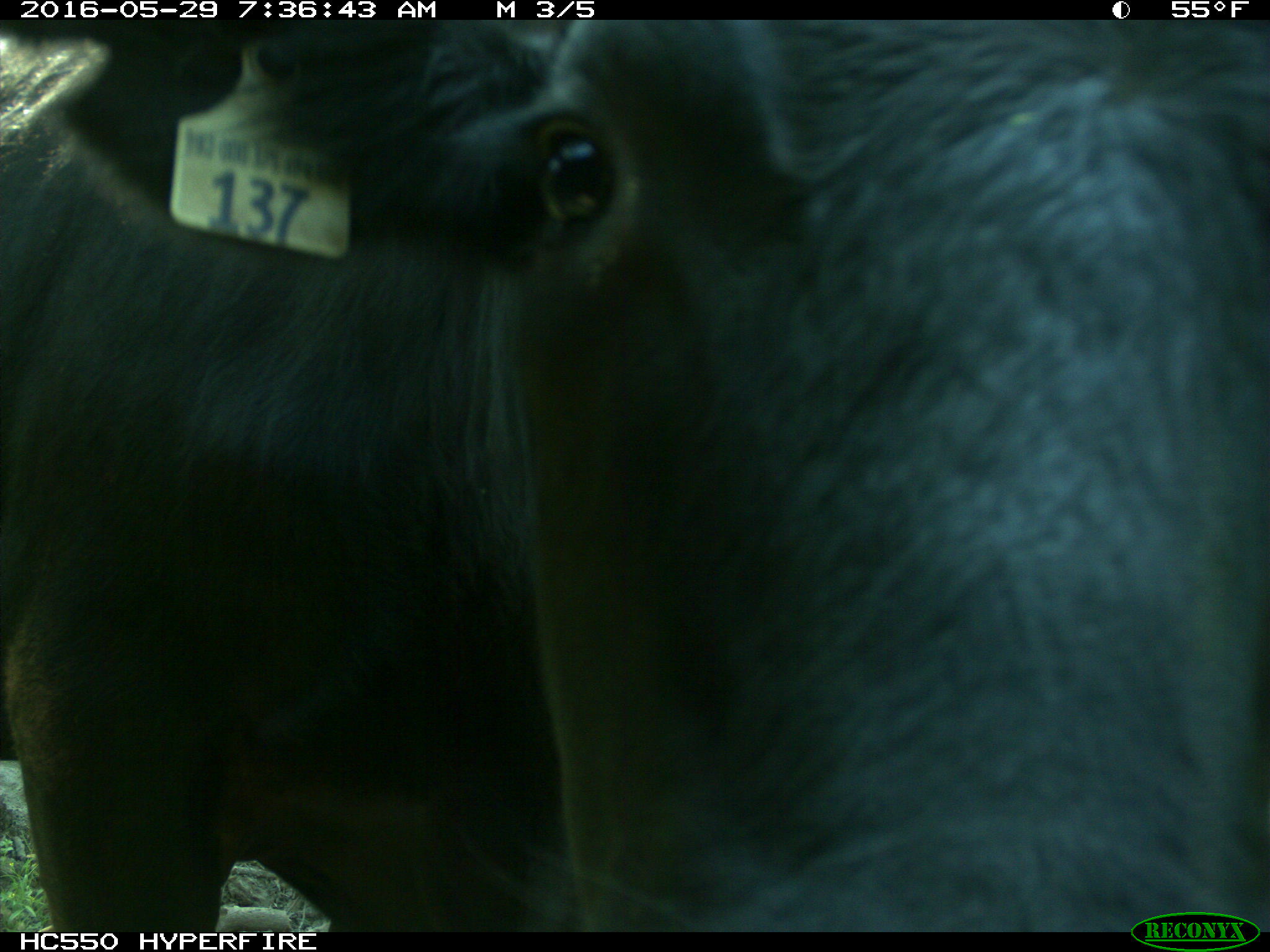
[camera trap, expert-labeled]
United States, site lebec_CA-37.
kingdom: Animalia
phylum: Chordata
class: Mammalia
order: Artiodactyla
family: Bovidae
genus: Bos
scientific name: Bos taurus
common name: domestic cow